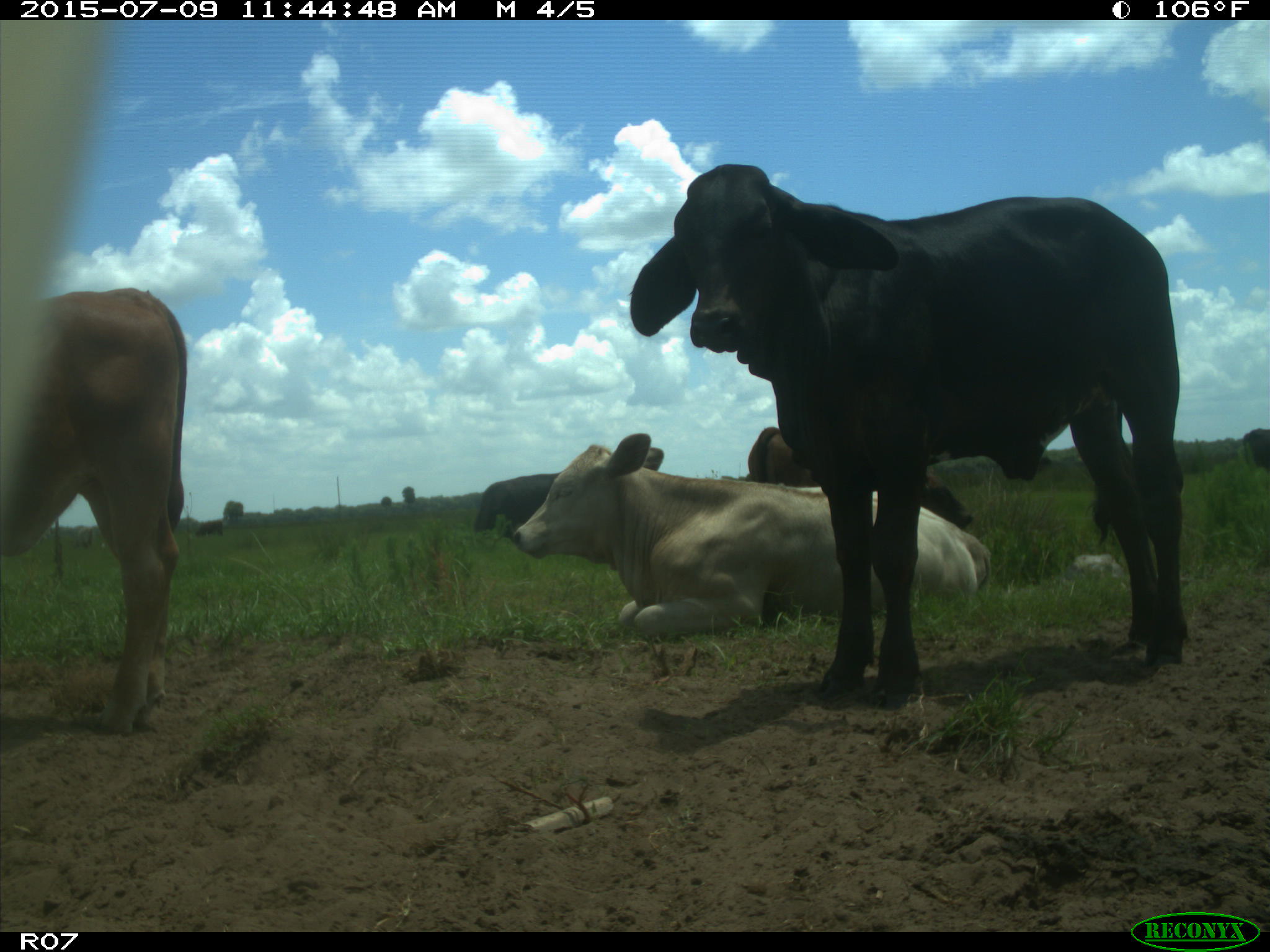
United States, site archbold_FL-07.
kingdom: Animalia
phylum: Chordata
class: Mammalia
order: Artiodactyla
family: Bovidae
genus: Bos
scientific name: Bos taurus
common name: domestic cow